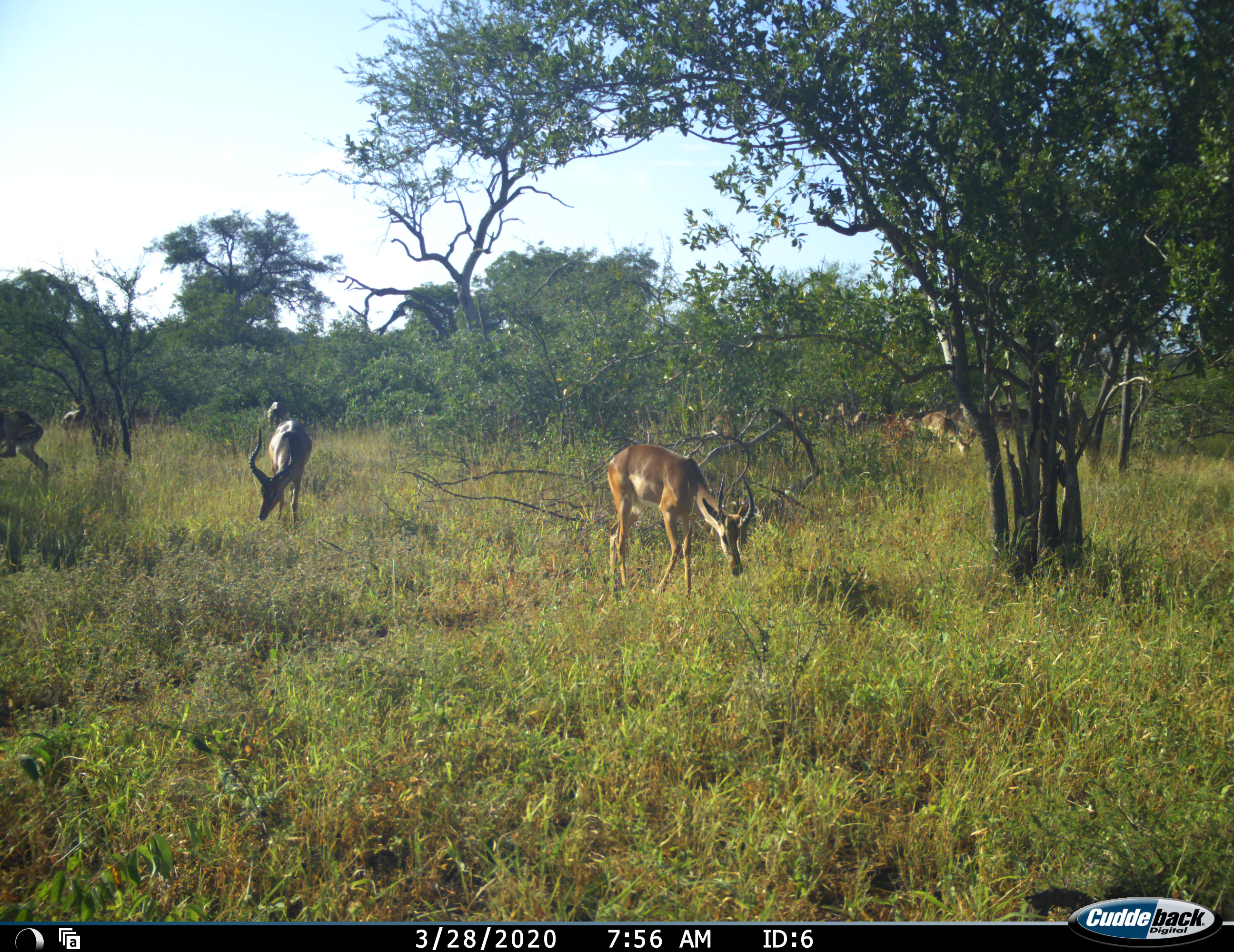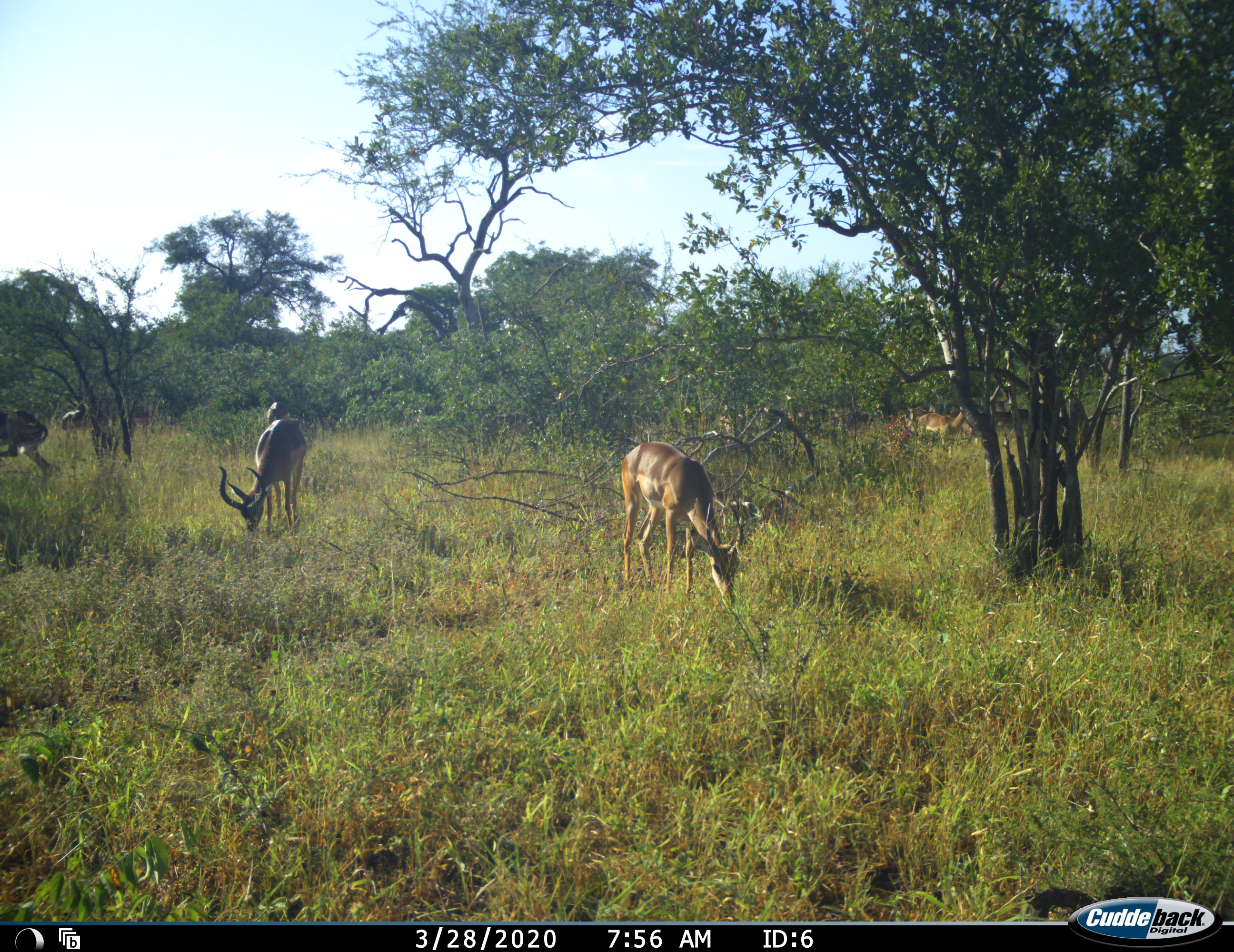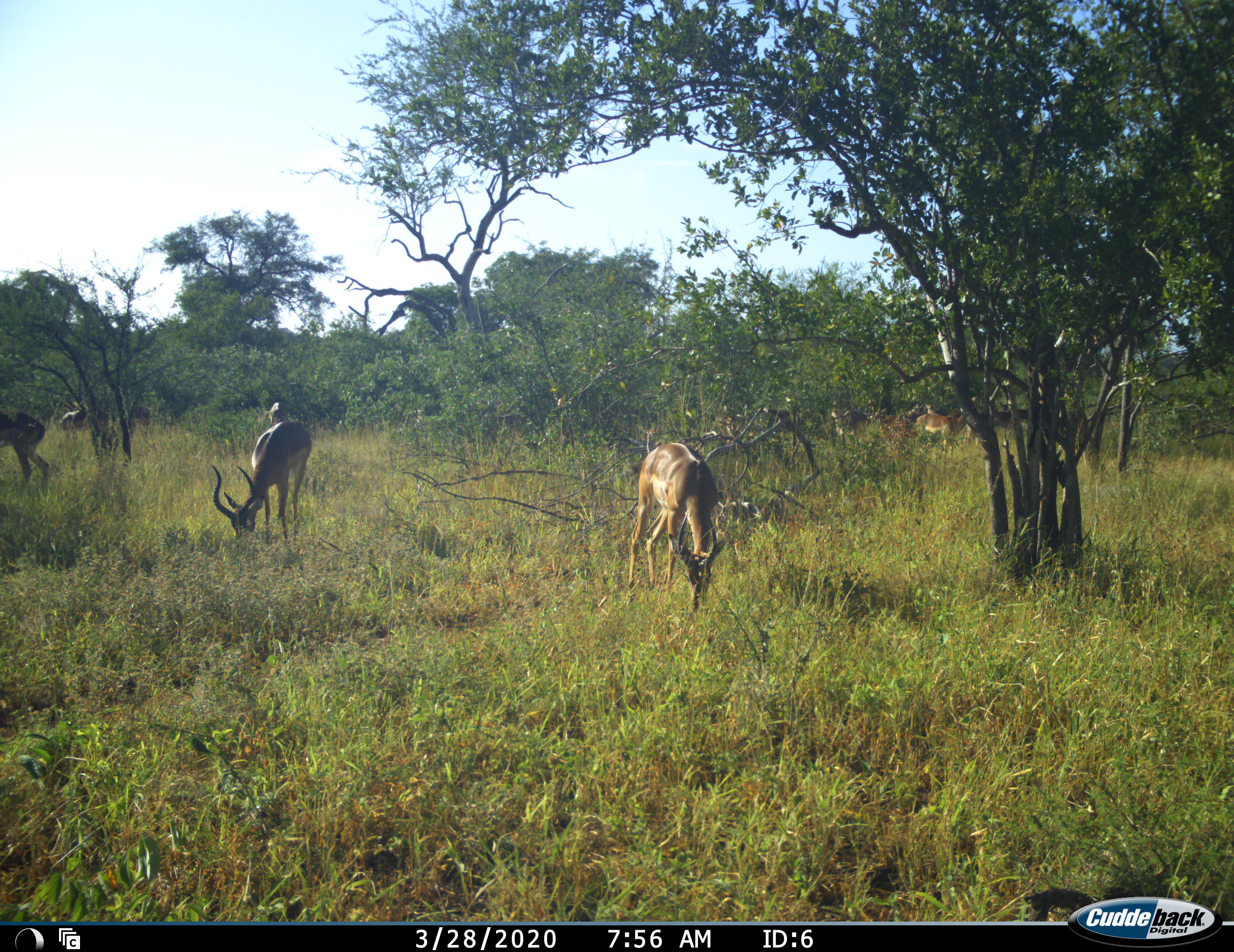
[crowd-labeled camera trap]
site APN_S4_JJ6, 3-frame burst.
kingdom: Animalia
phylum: Chordata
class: Mammalia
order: Artiodactyla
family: Bovidae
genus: Aepyceros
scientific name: Aepyceros melampus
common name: impala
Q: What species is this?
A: Impala (Aepyceros melampus).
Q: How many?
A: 7.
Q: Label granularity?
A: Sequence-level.